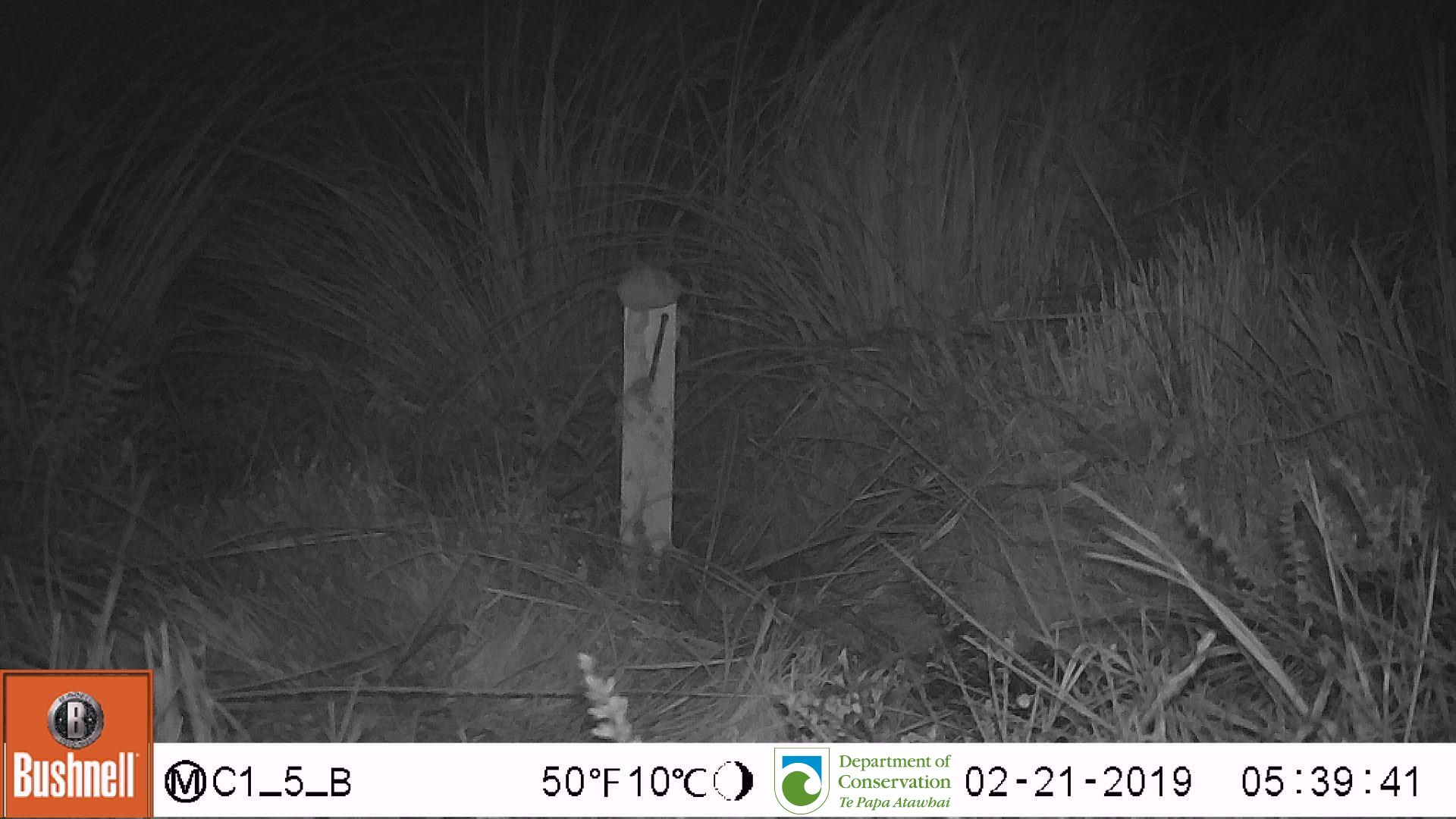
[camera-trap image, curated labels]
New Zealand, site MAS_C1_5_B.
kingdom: Animalia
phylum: Chordata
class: Mammalia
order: Rodentia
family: Muridae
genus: Mus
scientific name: Mus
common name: mouse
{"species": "mouse (Mus)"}